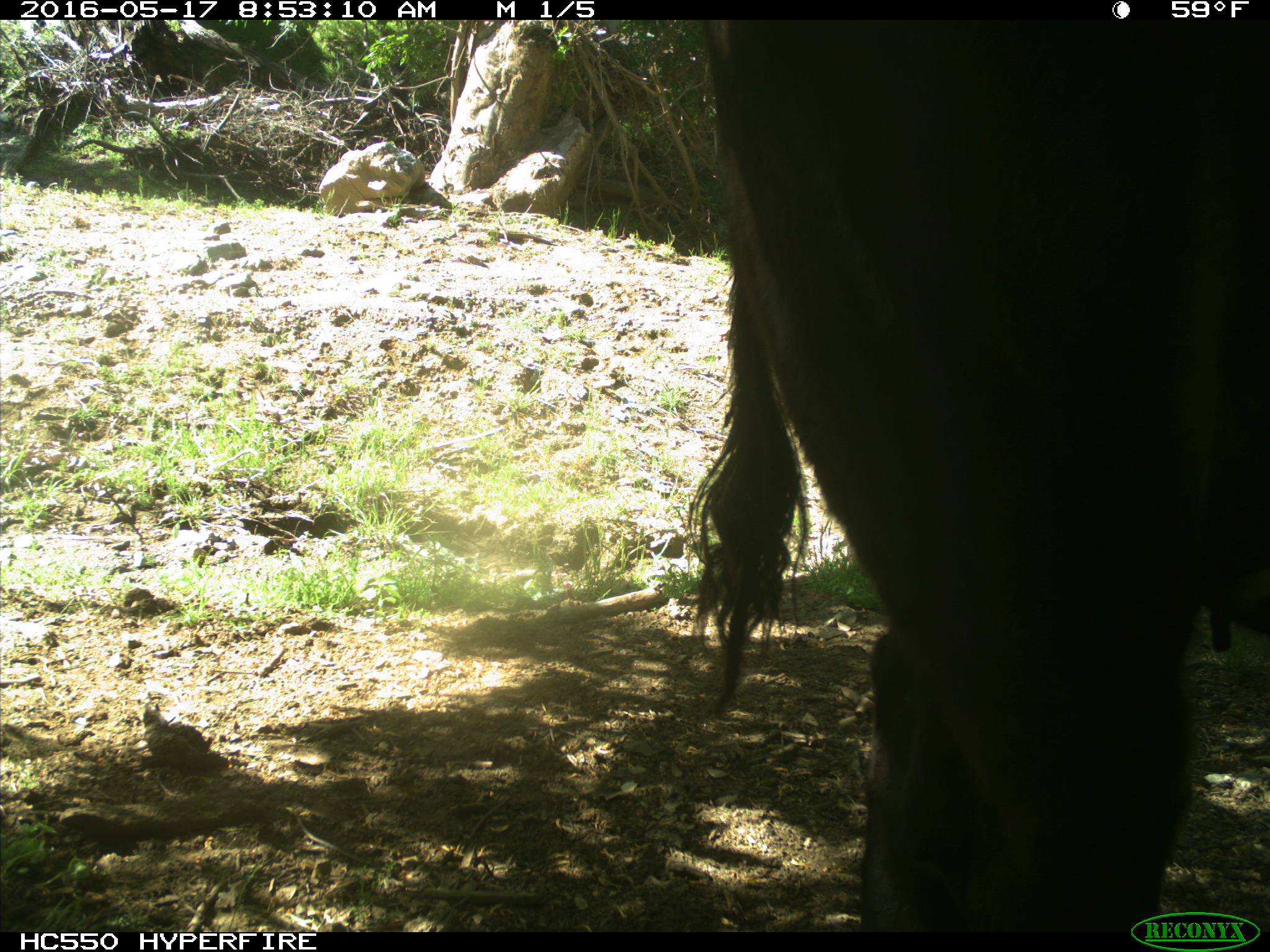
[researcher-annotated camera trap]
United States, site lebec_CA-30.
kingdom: Animalia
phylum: Chordata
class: Mammalia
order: Artiodactyla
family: Bovidae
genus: Bos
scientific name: Bos taurus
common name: domestic cow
Bos taurus (domestic cow).